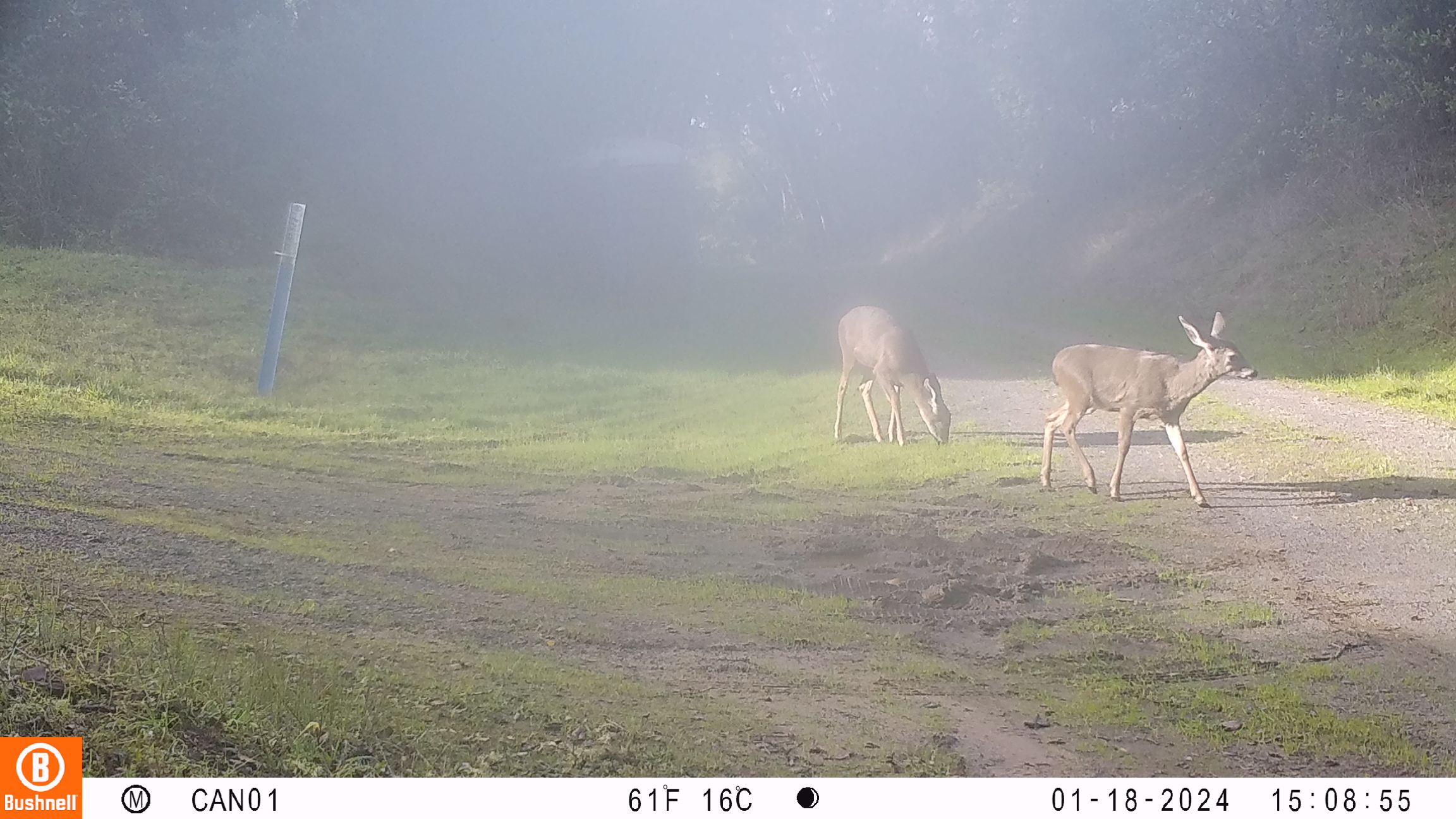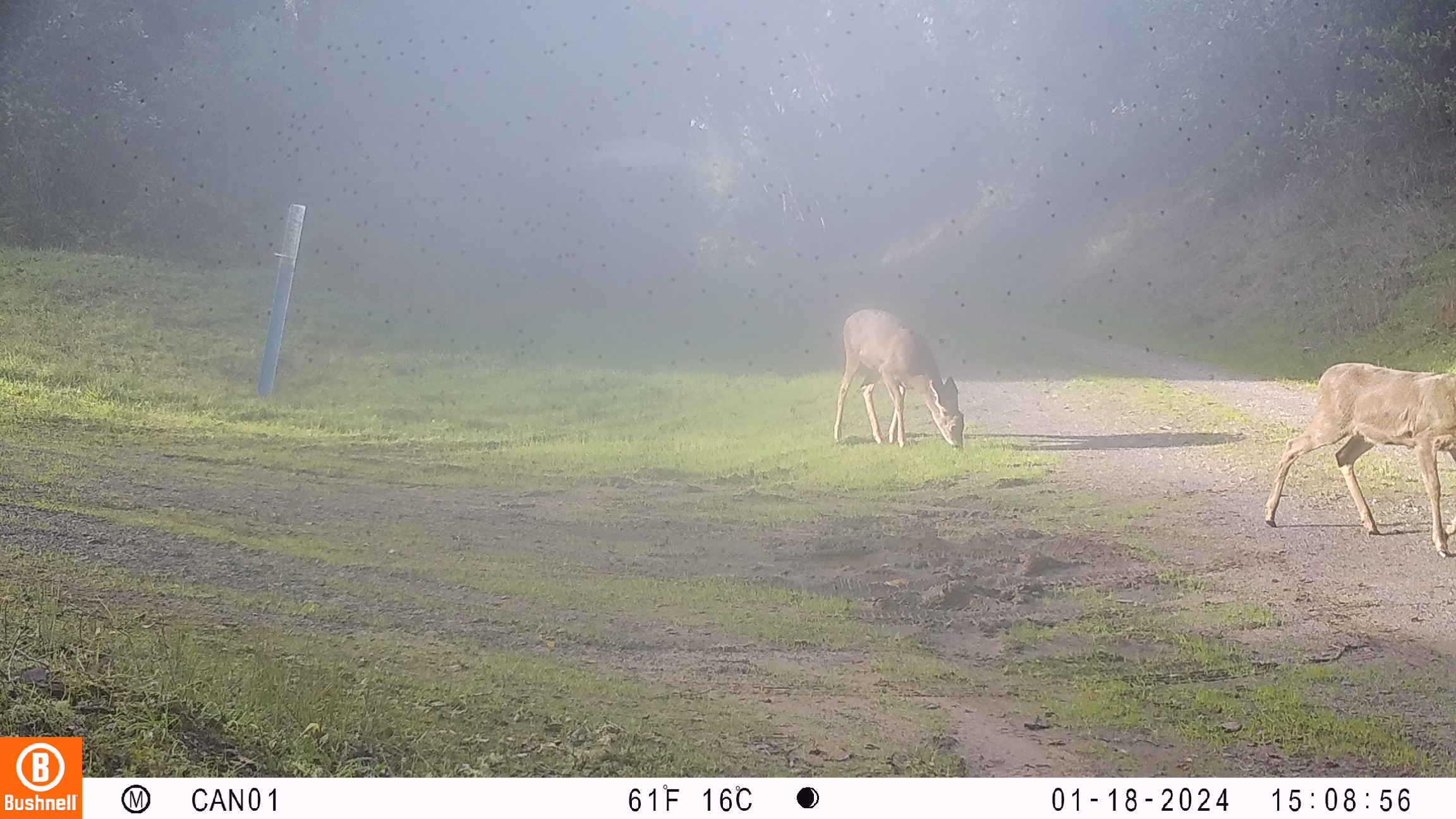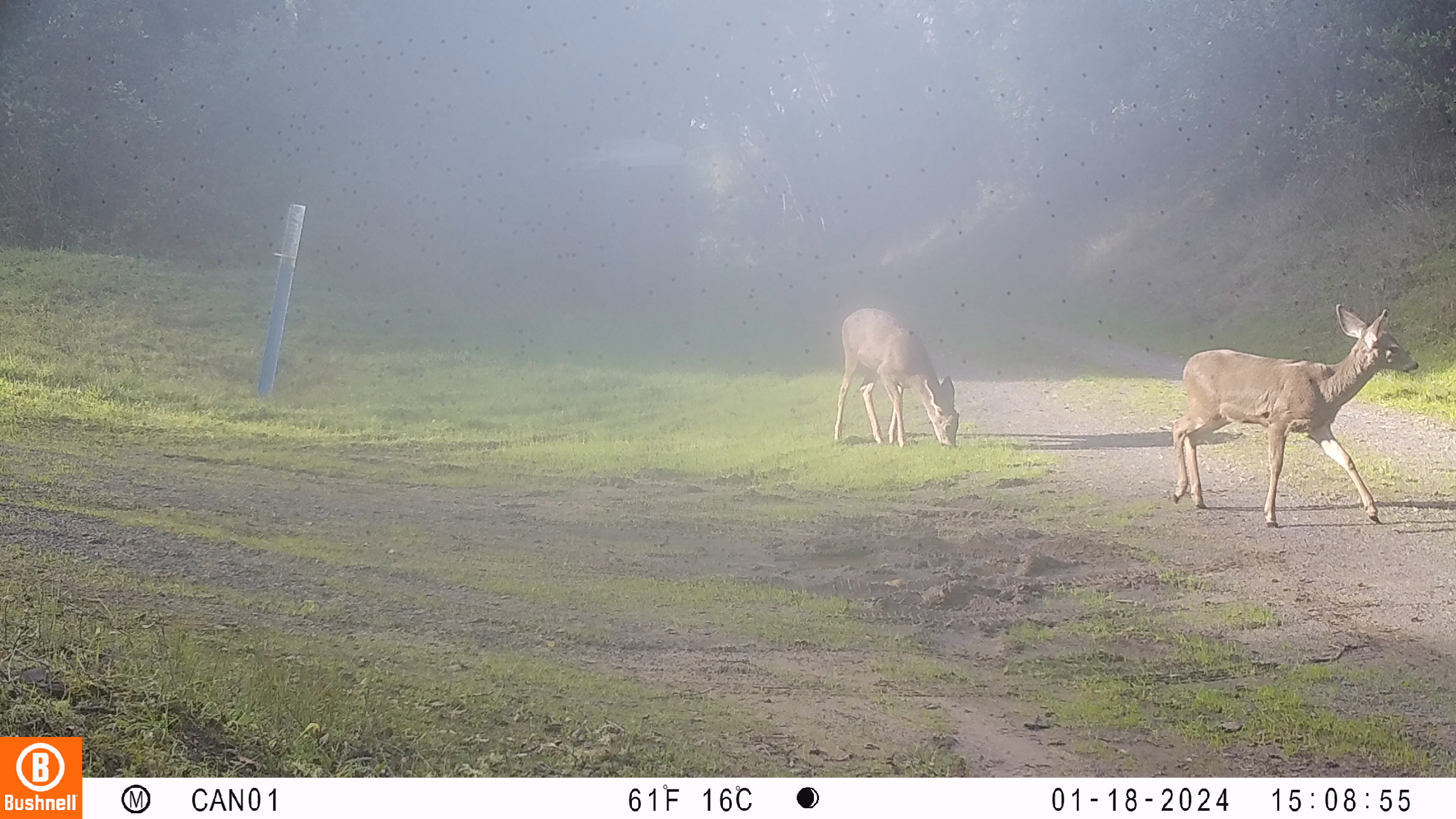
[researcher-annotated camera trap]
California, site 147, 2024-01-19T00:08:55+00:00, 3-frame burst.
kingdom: Animalia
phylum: Chordata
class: Mammalia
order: Artiodactyla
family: Cervidae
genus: Odocoileus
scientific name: Odocoileus hemionus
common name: mule deer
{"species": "mule deer (Odocoileus hemionus)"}